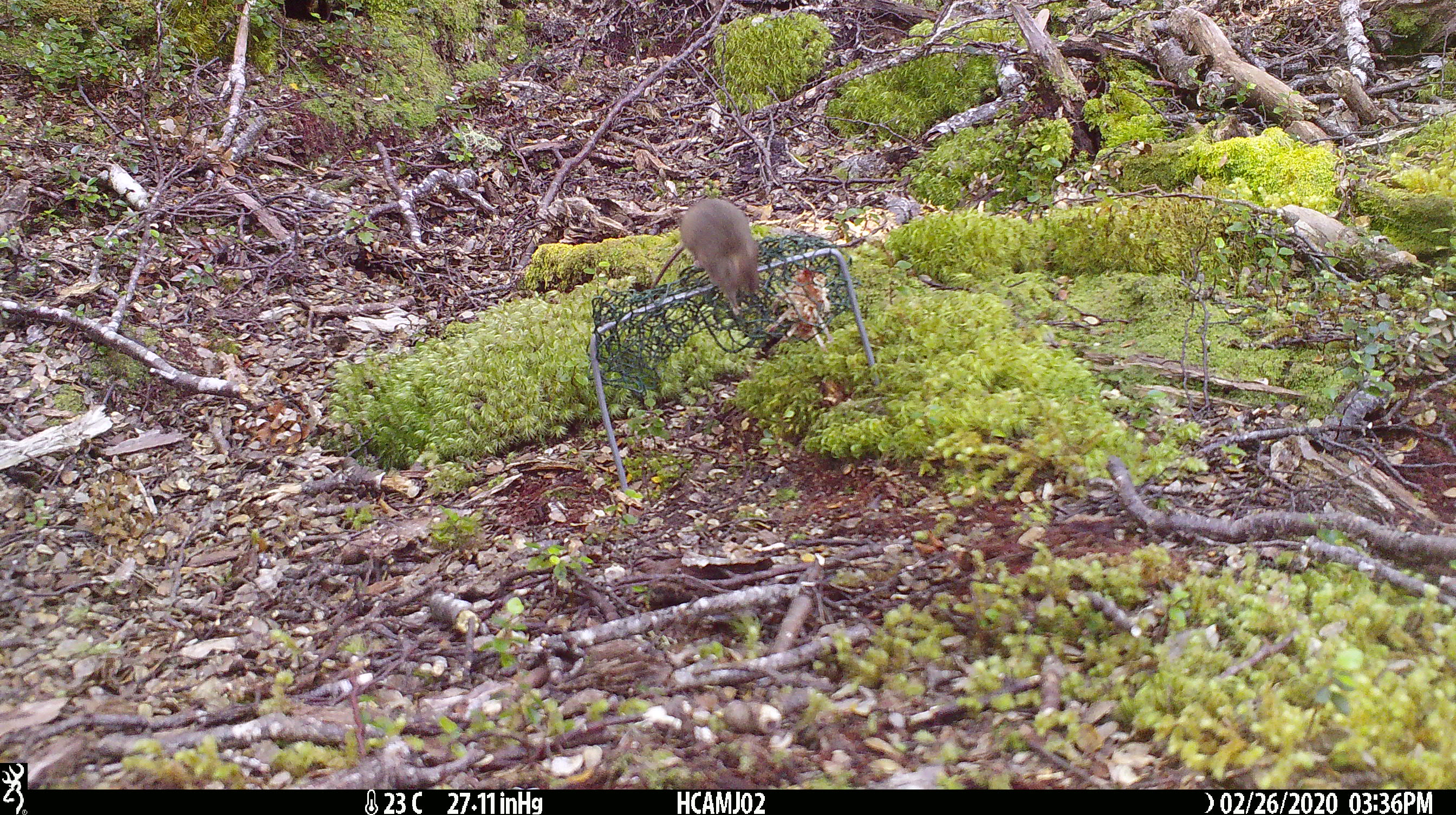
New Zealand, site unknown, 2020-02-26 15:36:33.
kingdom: Animalia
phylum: Chordata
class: Mammalia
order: Rodentia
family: Muridae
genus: Mus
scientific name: Mus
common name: mouse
Mouse (Mus).